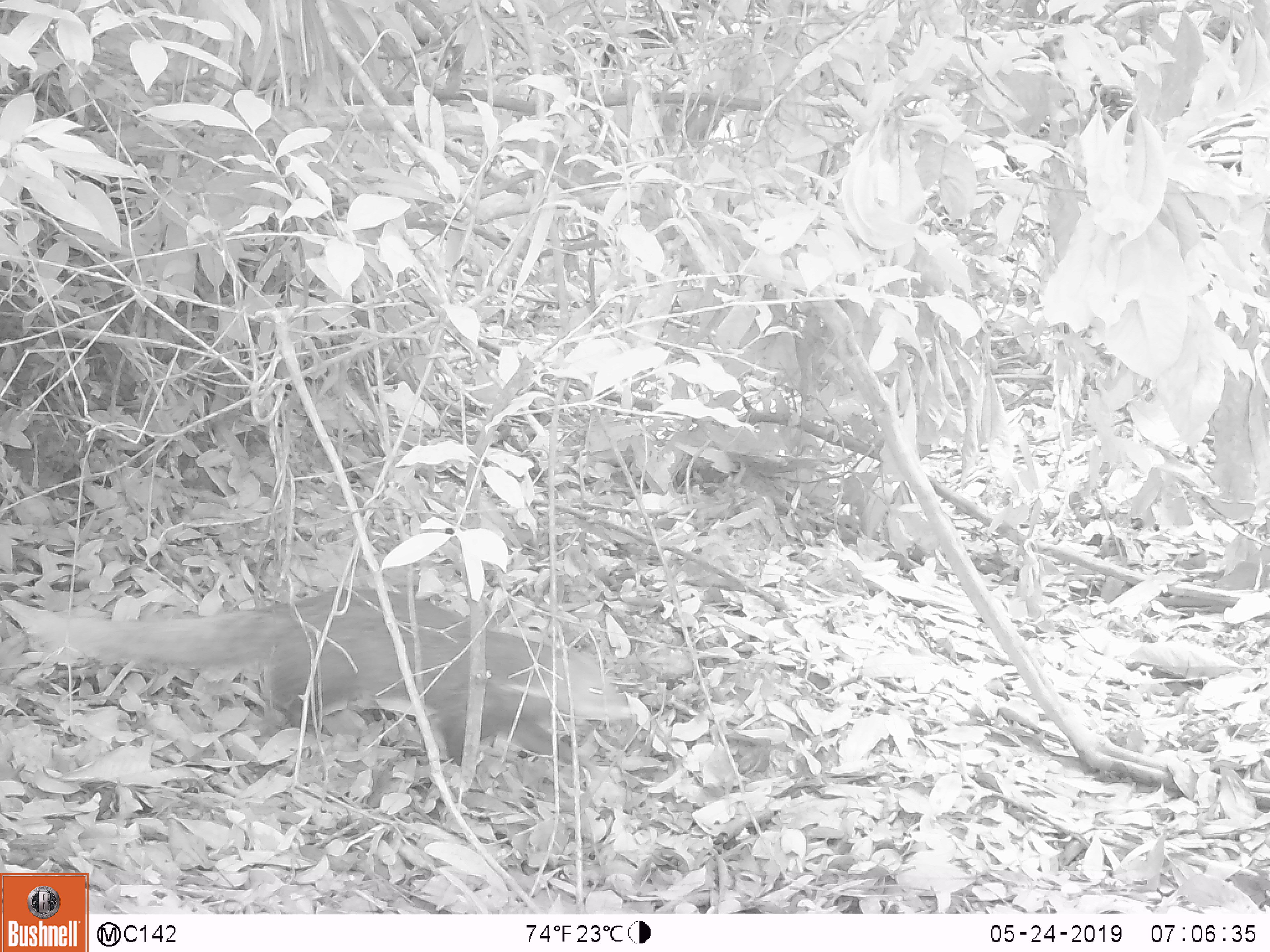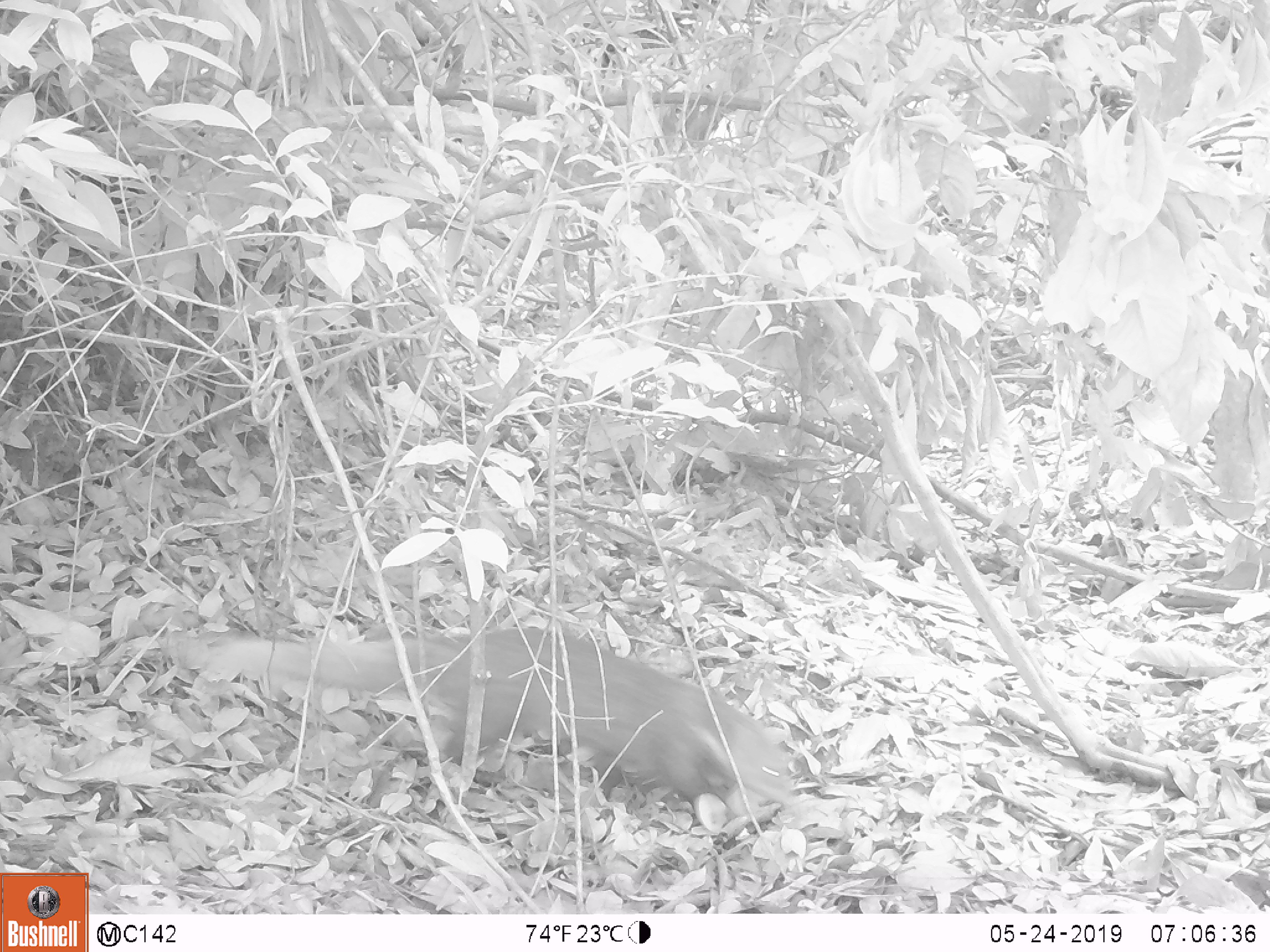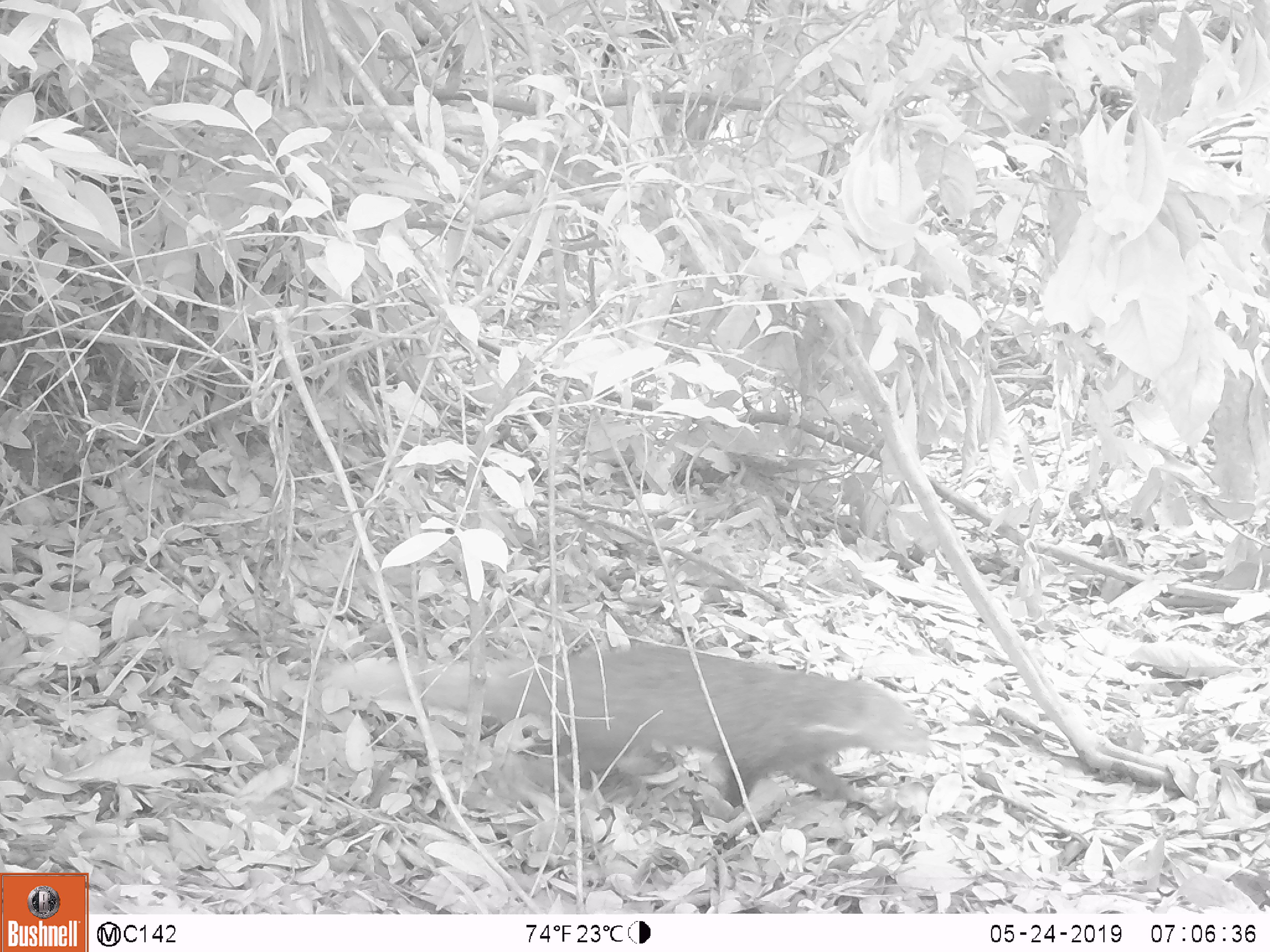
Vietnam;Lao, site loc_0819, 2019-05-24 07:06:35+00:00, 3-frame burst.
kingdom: Animalia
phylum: Chordata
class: Mammalia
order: Carnivora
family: Herpestidae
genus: Urva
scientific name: Urva urva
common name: crab-eating mongoose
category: crab eating mongoose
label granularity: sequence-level